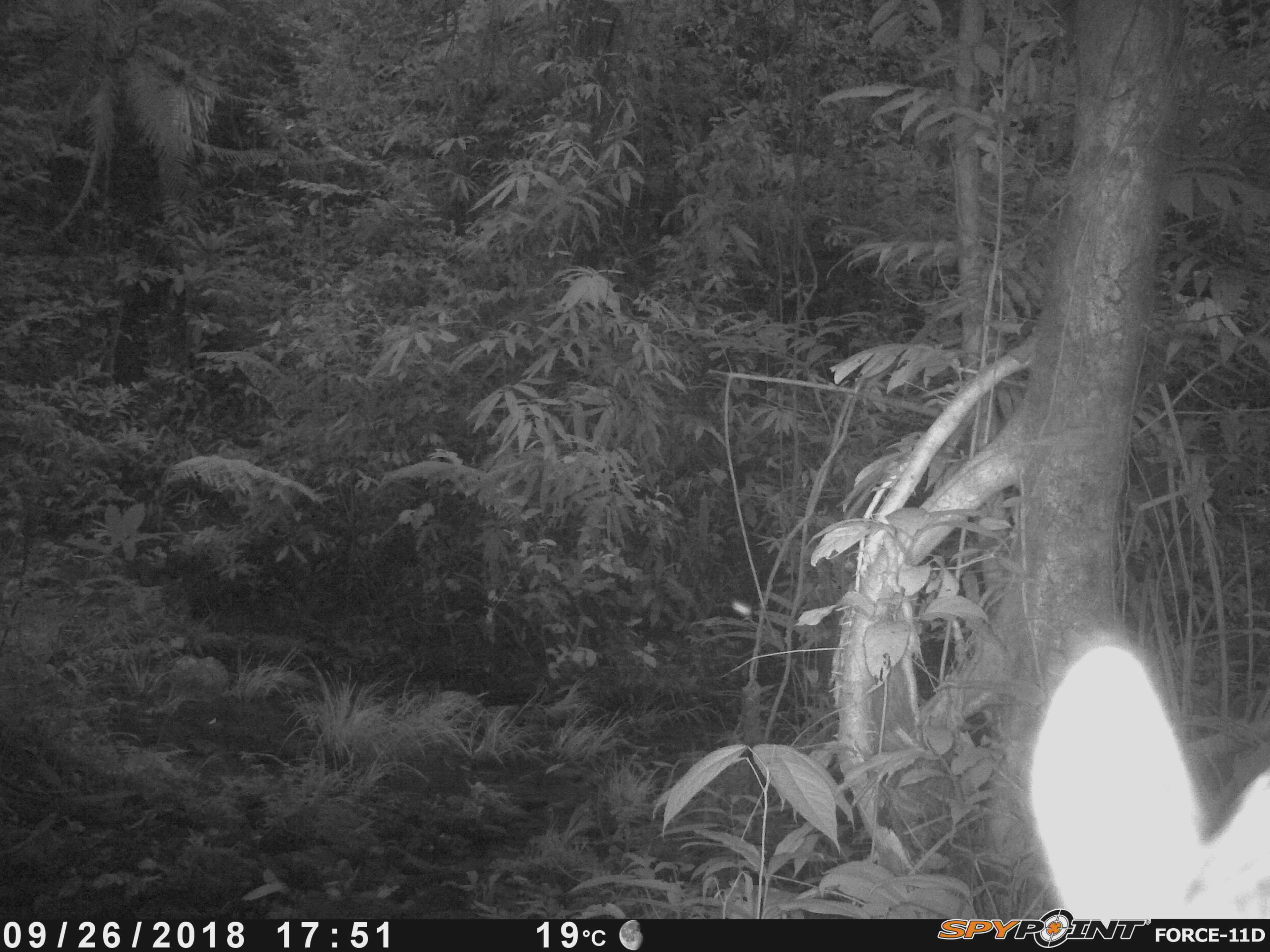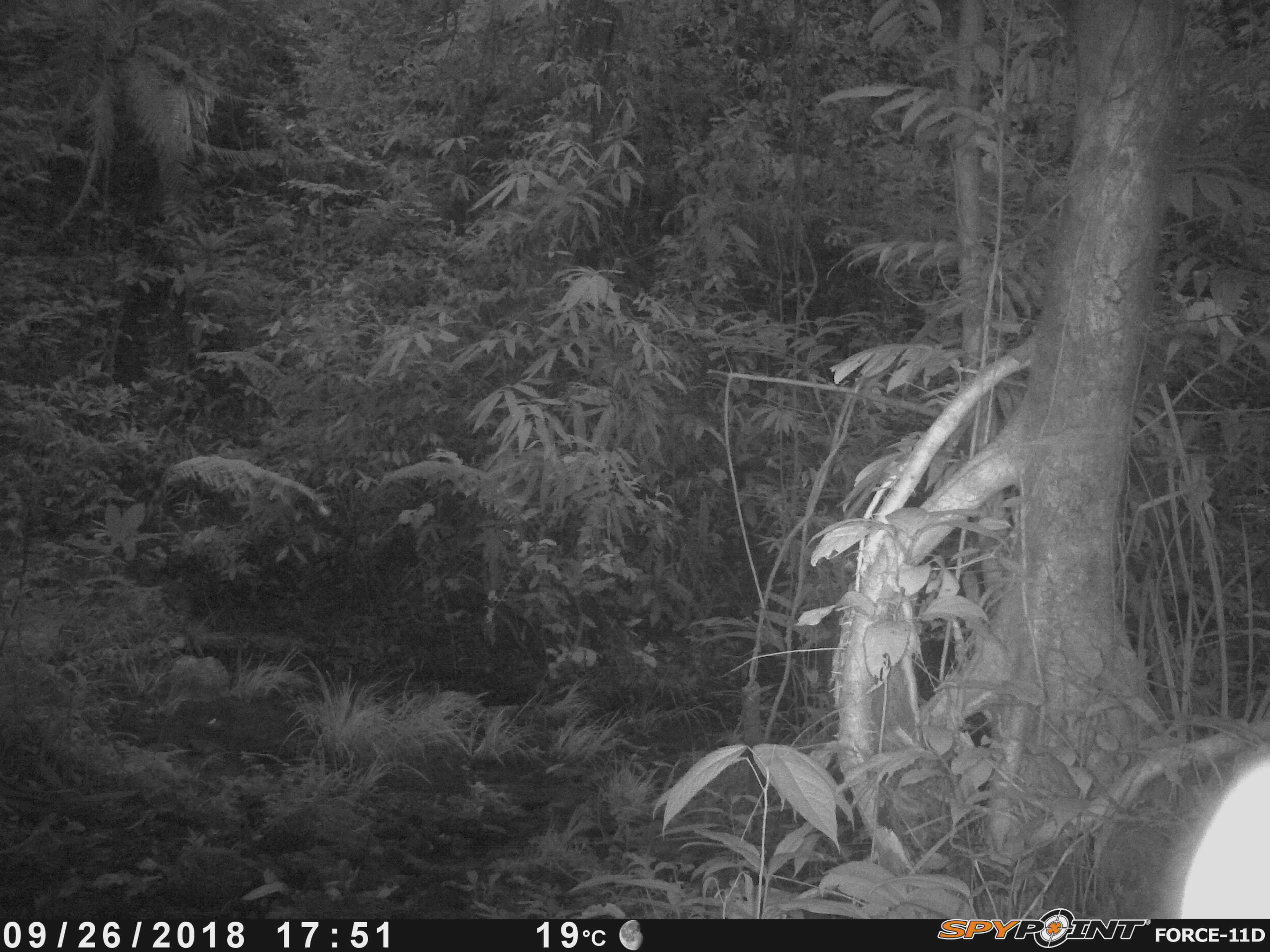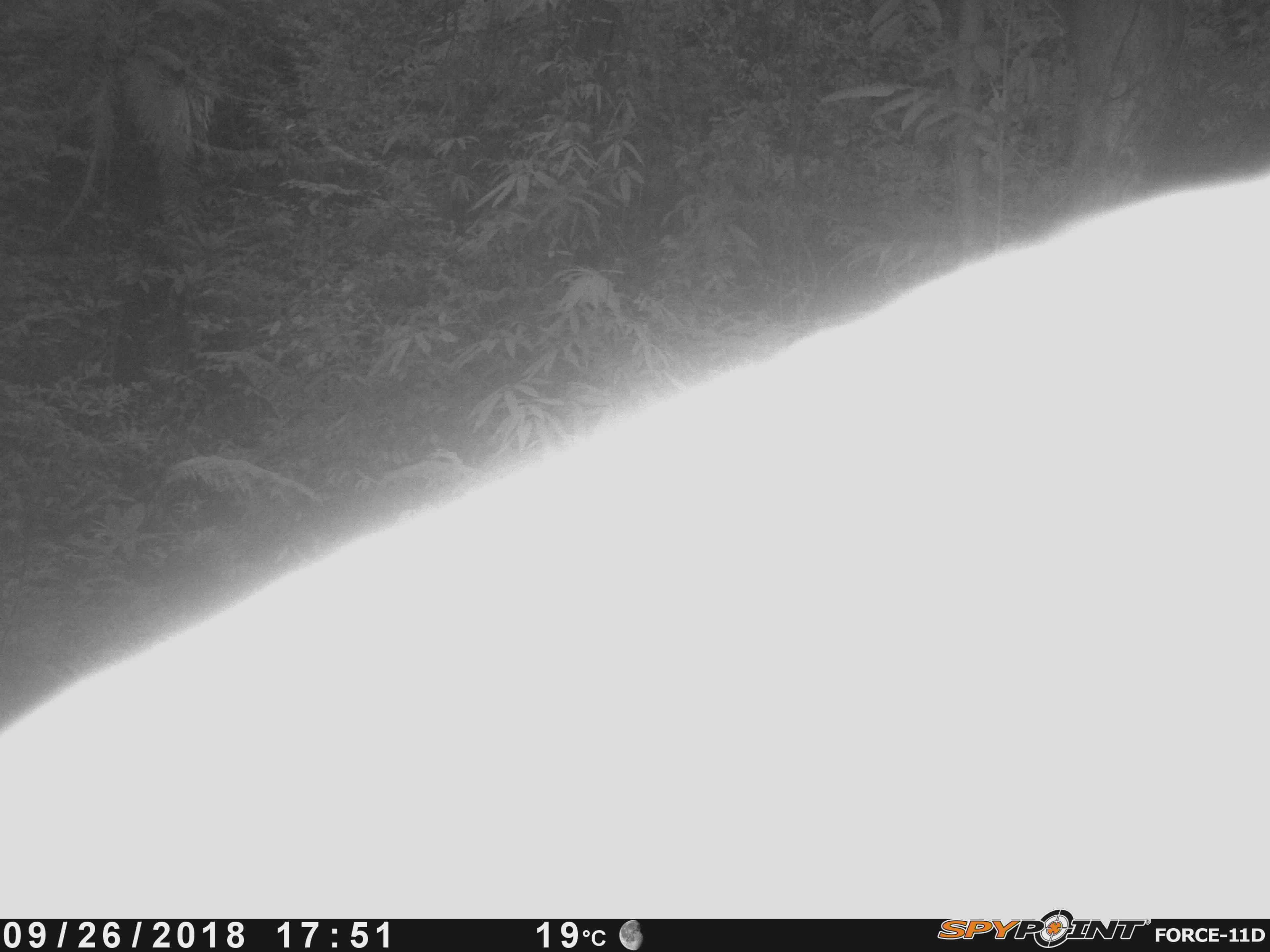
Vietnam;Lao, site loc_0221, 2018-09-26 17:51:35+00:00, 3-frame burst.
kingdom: Animalia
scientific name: Animalia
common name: animal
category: unidentified animal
Unidentified animal (animal) (Animalia). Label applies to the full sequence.